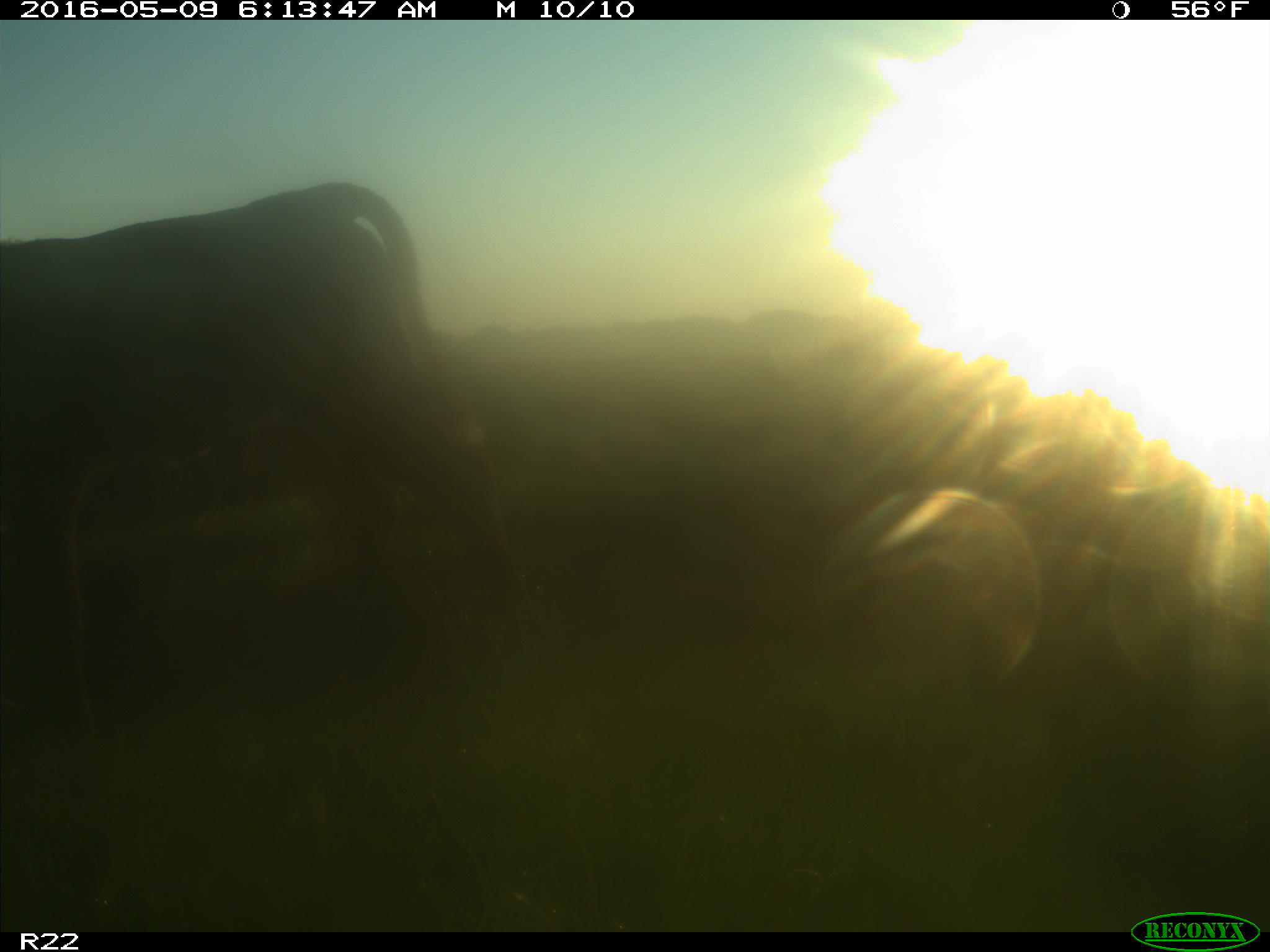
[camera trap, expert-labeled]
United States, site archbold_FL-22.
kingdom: Animalia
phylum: Chordata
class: Mammalia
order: Artiodactyla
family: Bovidae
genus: Bos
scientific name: Bos taurus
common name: domestic cow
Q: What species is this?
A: Bos taurus (domestic cow).